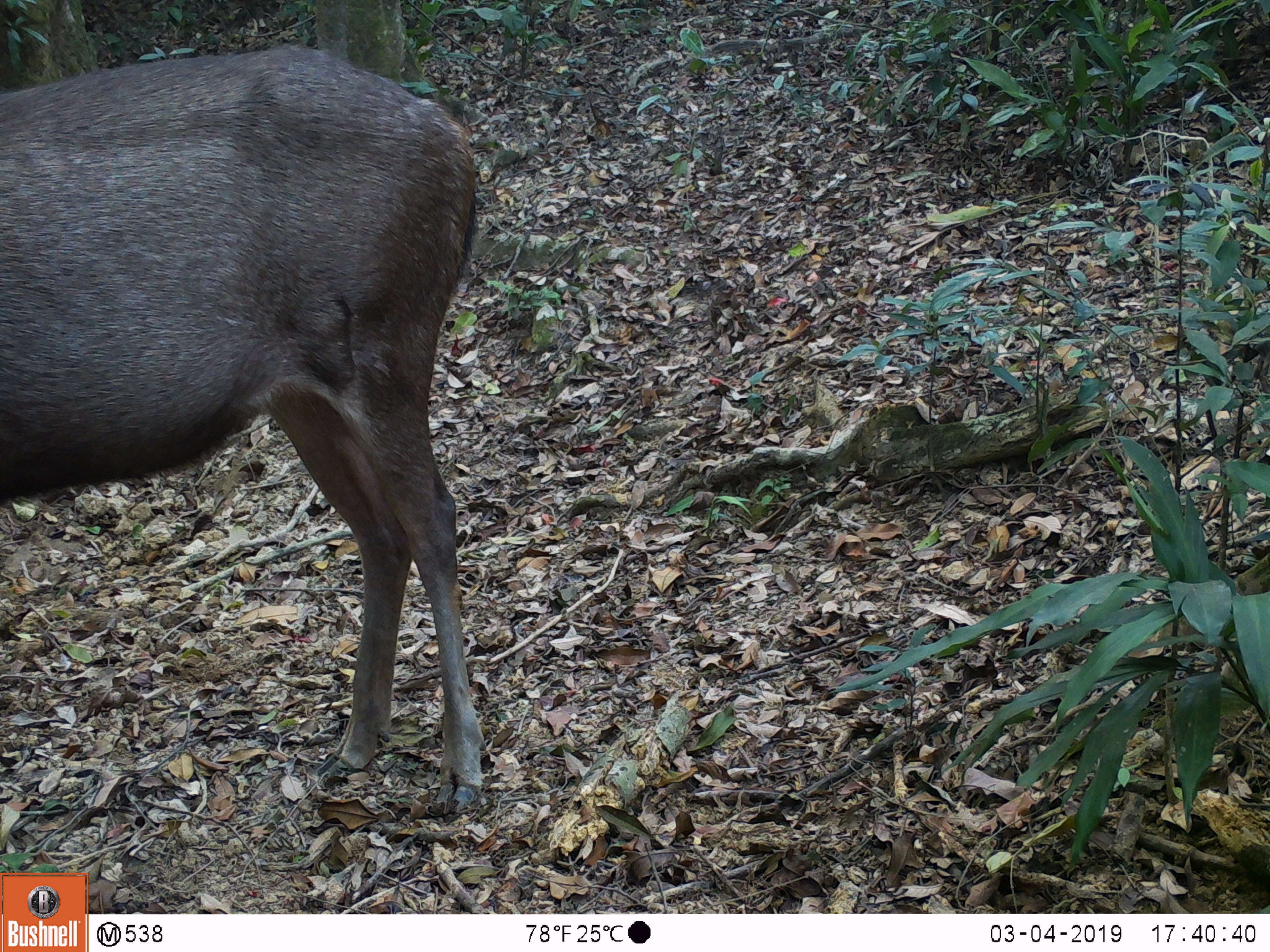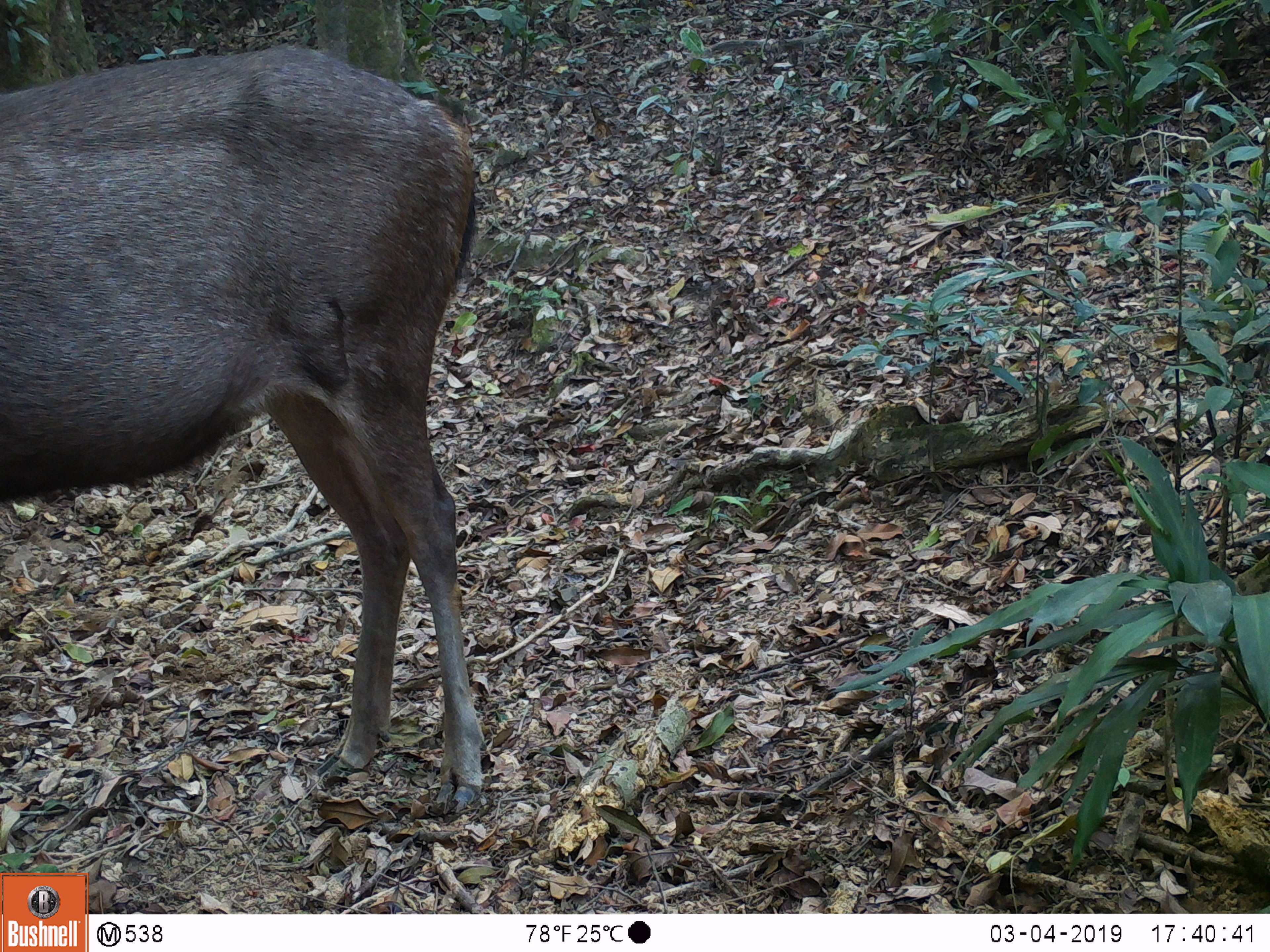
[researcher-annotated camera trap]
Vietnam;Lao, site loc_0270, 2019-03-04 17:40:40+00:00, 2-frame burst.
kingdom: Animalia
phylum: Chordata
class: Mammalia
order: Artiodactyla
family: Cervidae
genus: Rusa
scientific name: Rusa unicolor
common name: sambar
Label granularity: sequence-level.